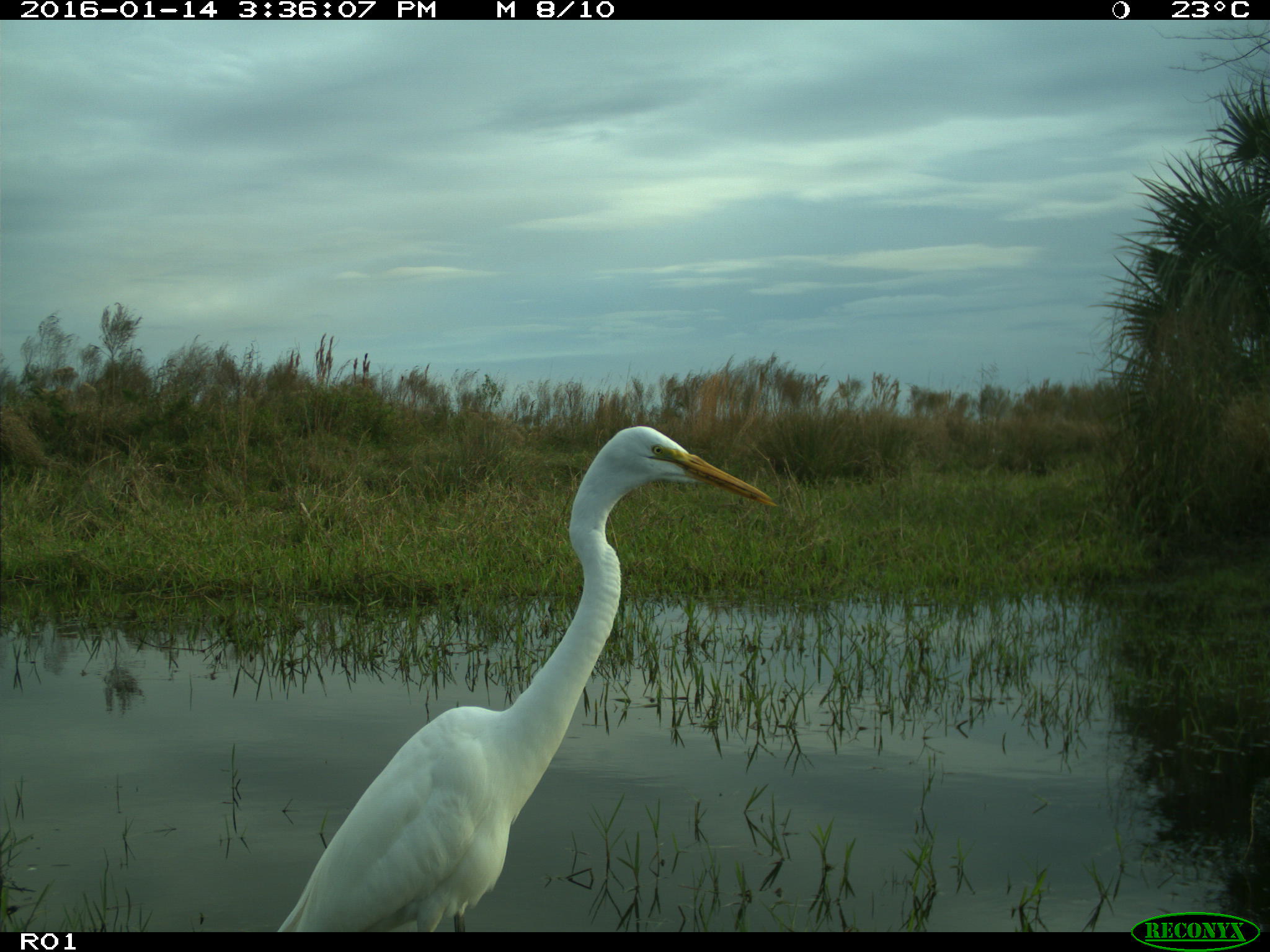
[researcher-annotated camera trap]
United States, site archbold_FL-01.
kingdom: Animalia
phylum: Chordata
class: Aves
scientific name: Aves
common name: birds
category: unidentified bird